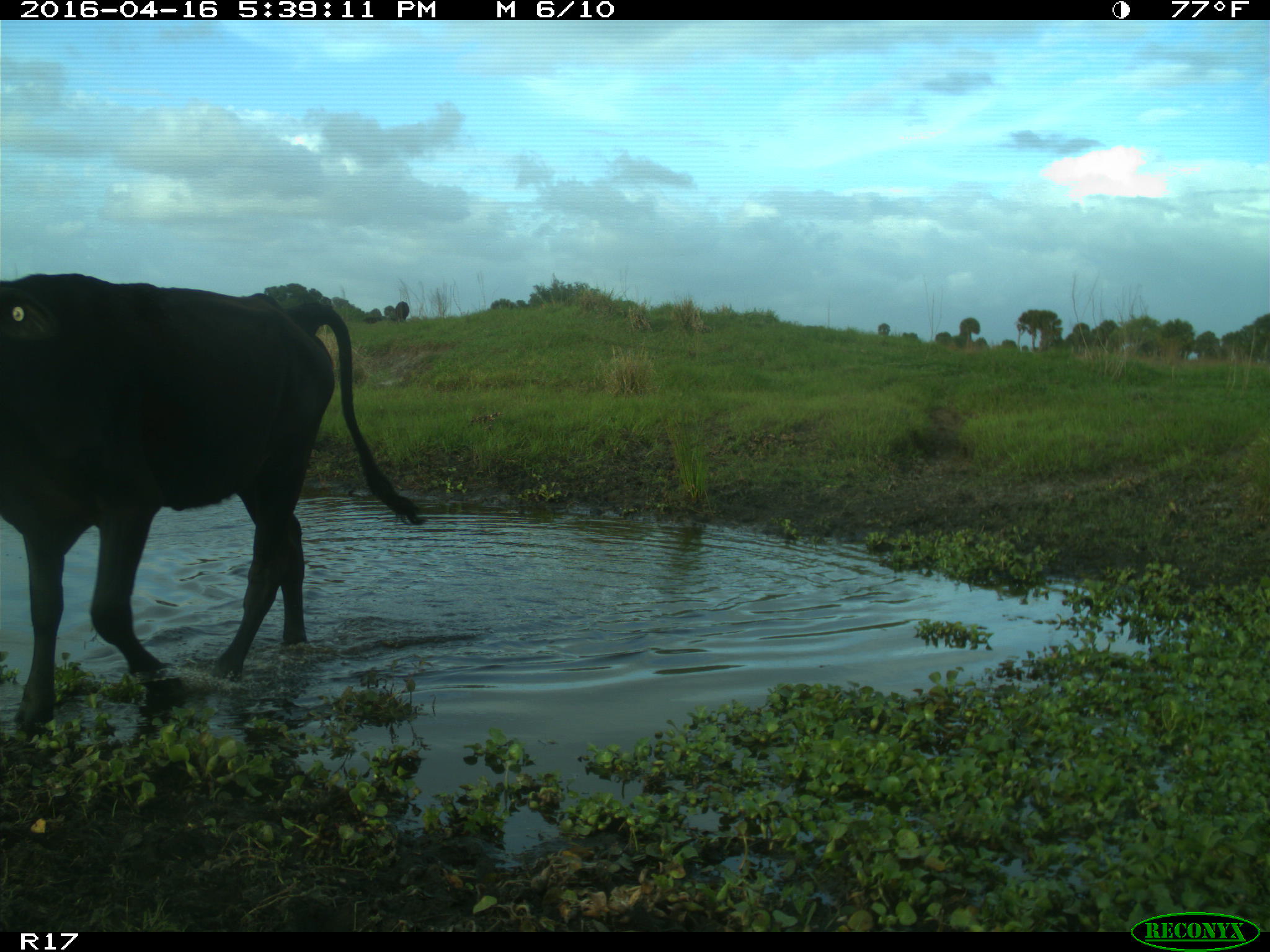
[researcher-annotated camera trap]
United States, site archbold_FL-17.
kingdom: Animalia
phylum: Chordata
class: Mammalia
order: Artiodactyla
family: Bovidae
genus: Bos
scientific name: Bos taurus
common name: domestic cow